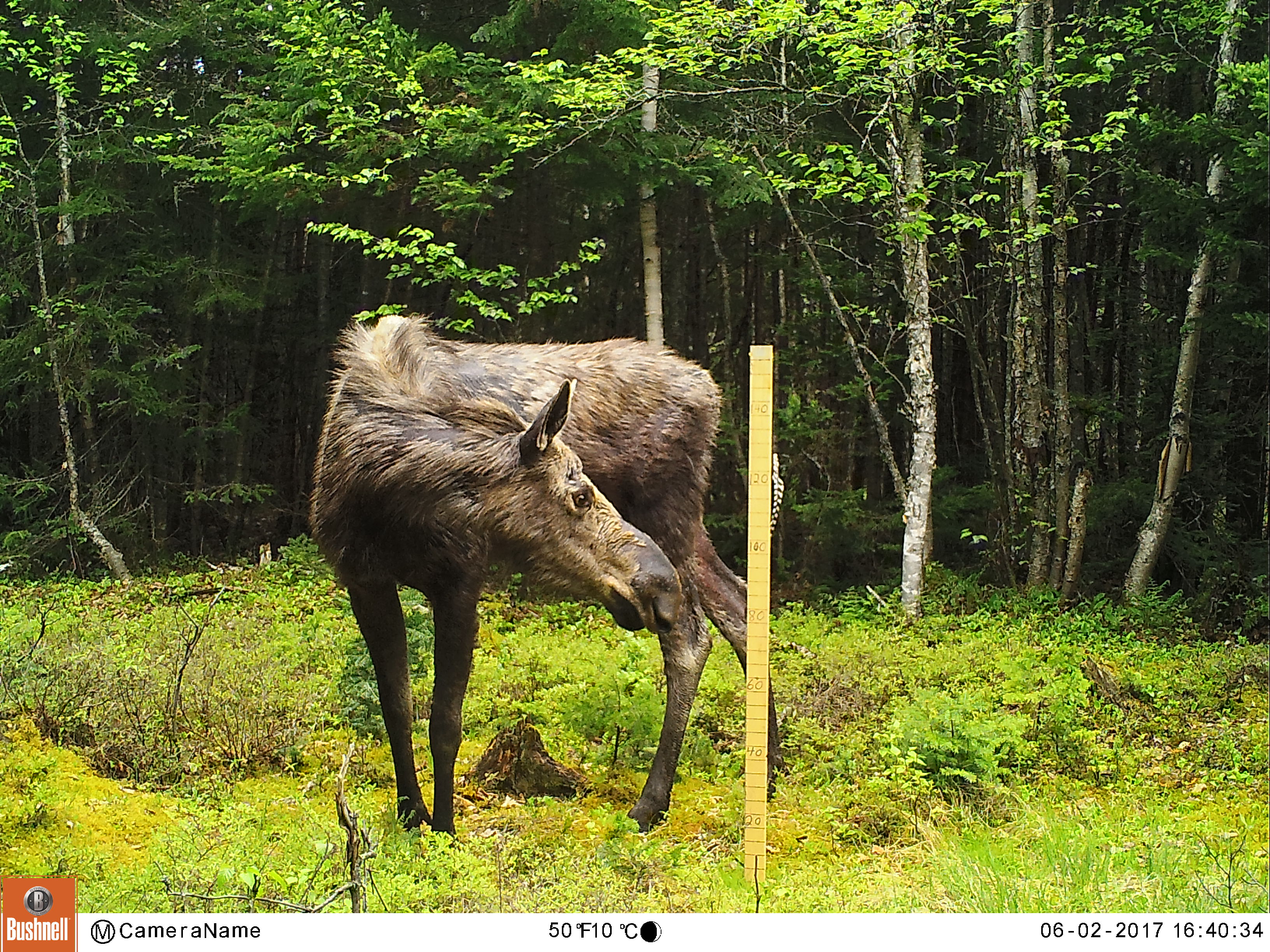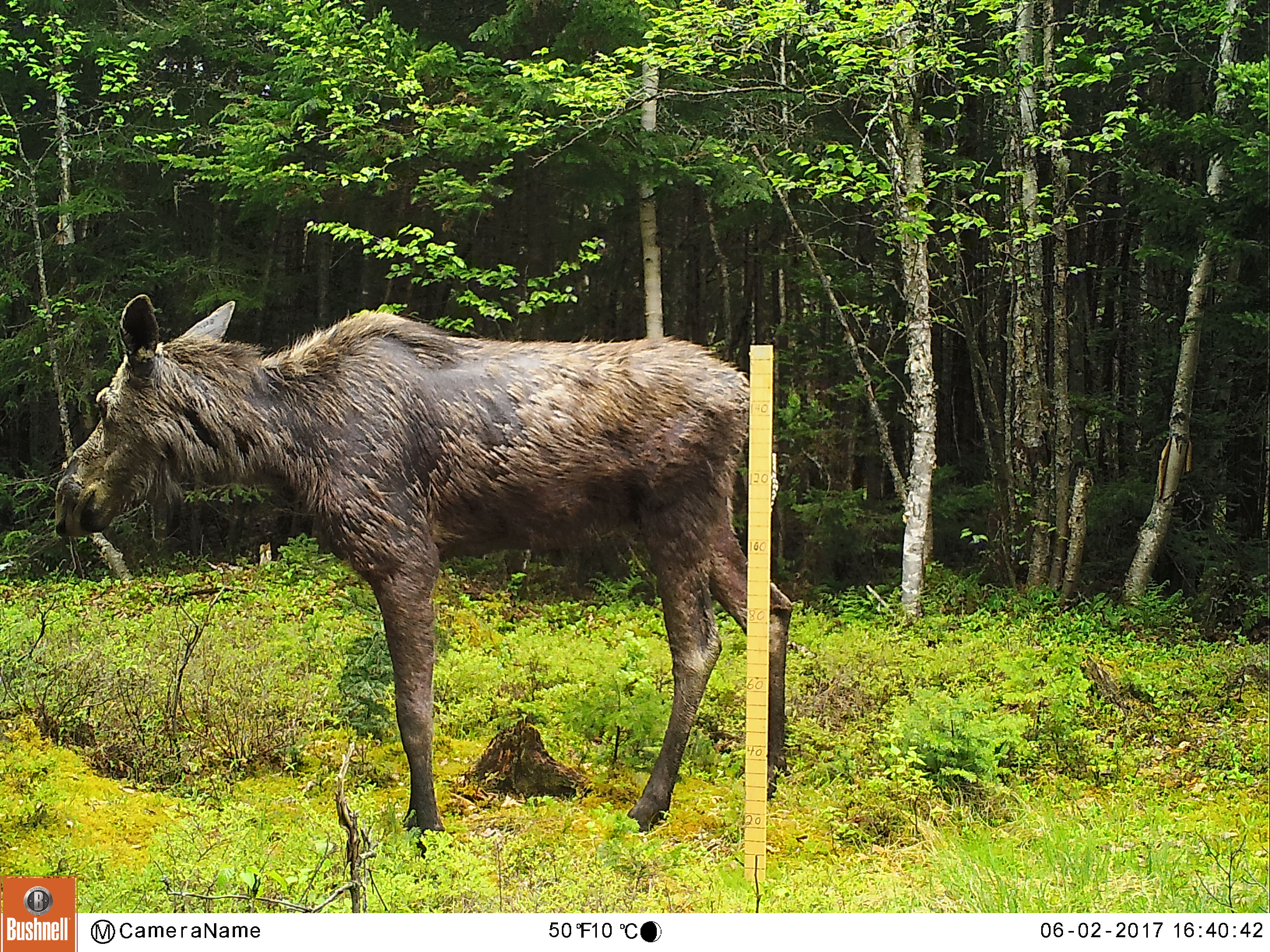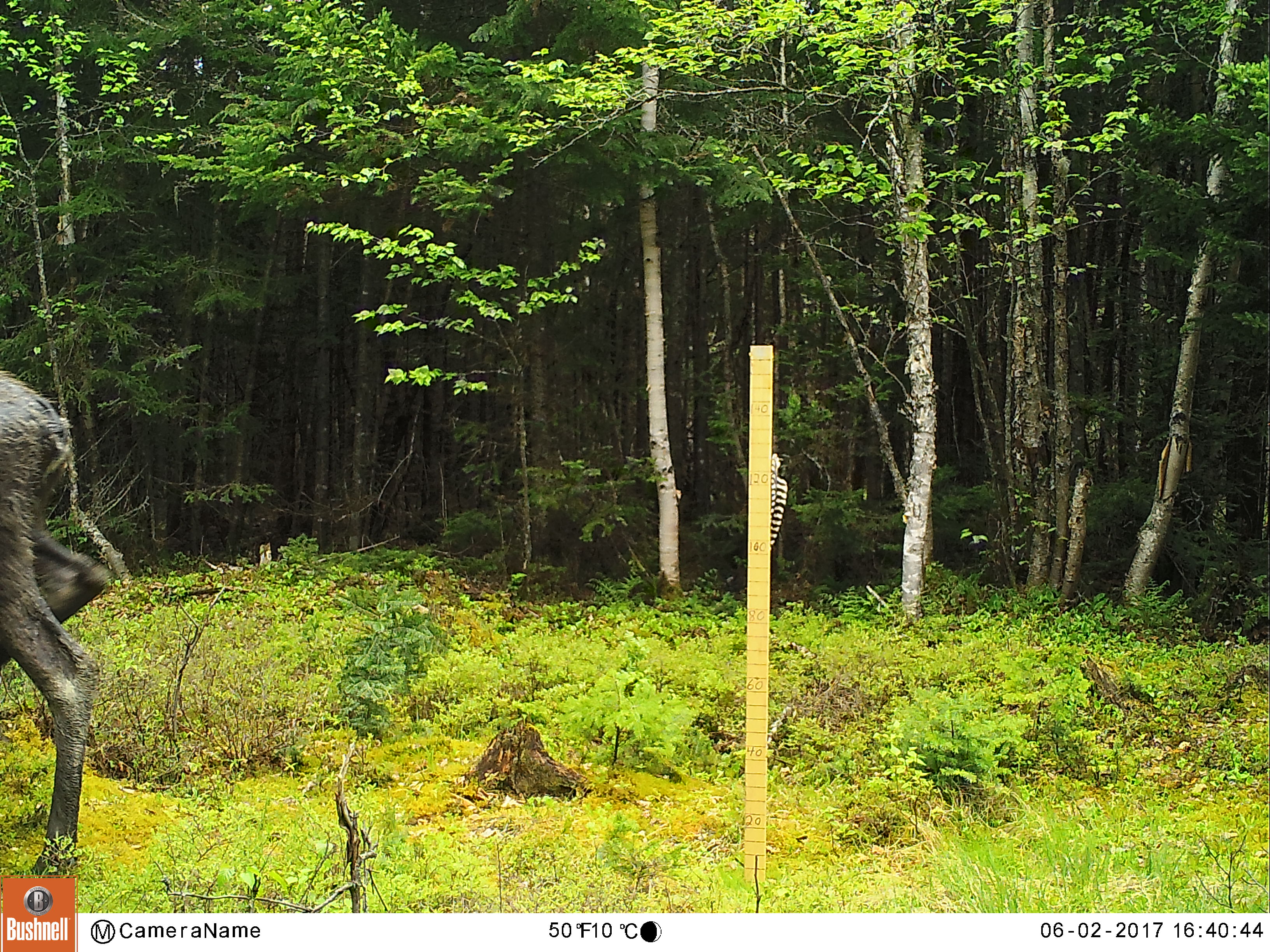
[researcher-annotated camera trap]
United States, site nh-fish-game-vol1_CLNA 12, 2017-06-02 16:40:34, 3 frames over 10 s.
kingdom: Animalia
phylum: Chordata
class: Mammalia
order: Artiodactyla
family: Cervidae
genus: Alces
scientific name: Alces alces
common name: moose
Moose (Alces alces).